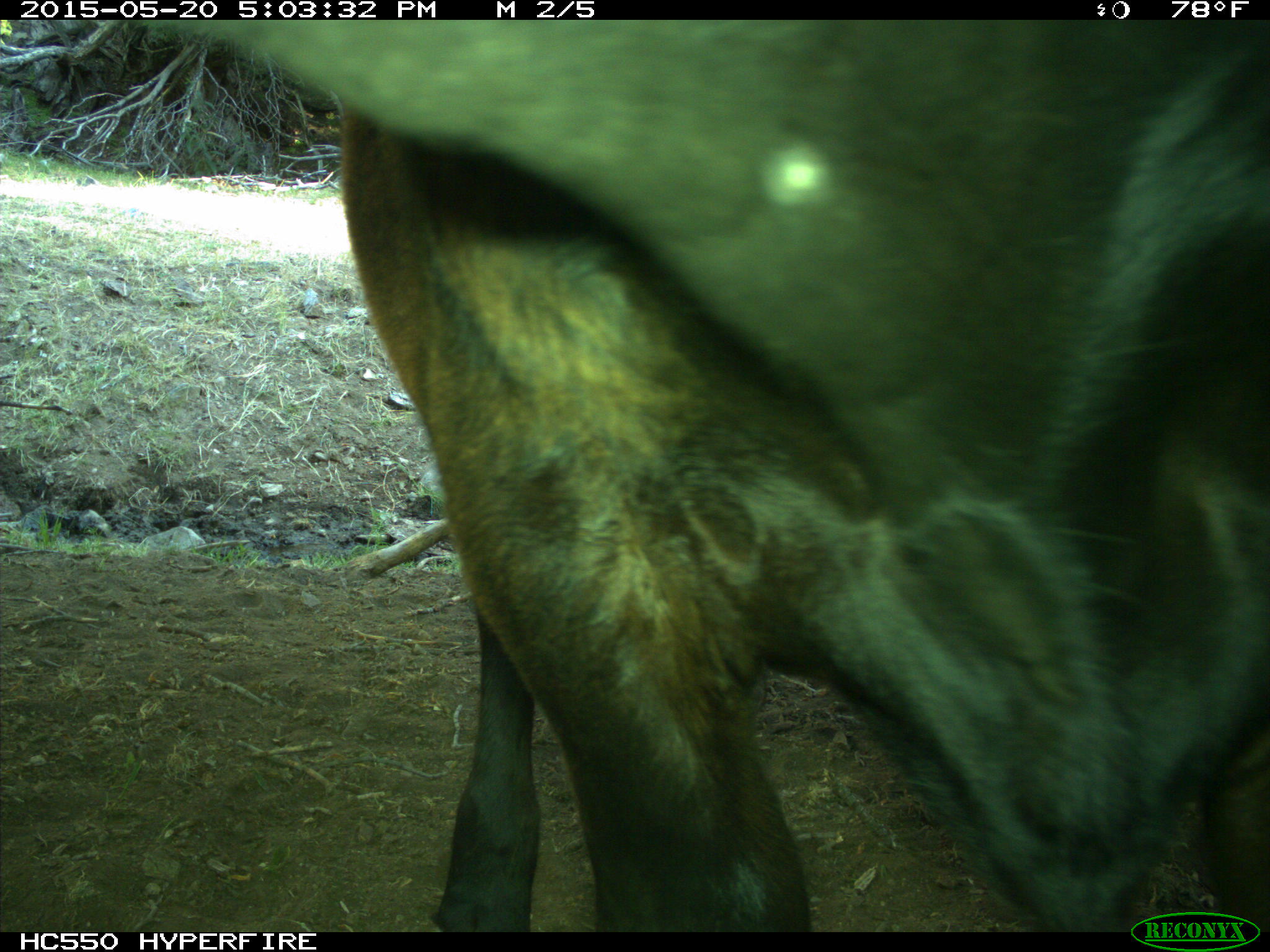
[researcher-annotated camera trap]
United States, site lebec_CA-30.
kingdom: Animalia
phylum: Chordata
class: Mammalia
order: Artiodactyla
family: Bovidae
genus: Bos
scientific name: Bos taurus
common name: domestic cow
Bos taurus (domestic cow).